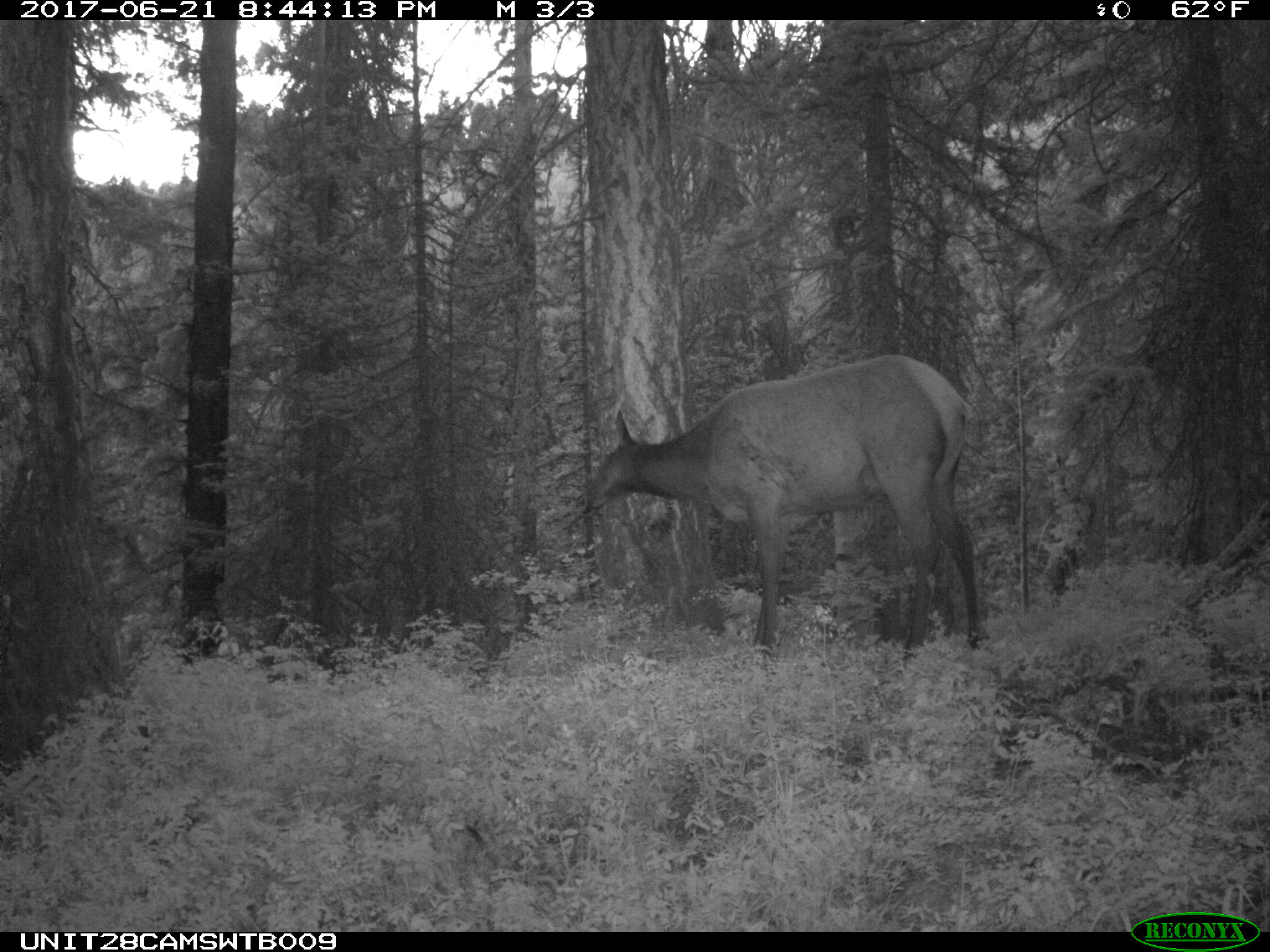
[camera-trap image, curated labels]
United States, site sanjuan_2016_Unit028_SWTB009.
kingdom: Animalia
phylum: Chordata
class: Mammalia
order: Artiodactyla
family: Cervidae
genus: Cervus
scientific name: Cervus elaphus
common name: red deer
Cervus elaphus (red deer).